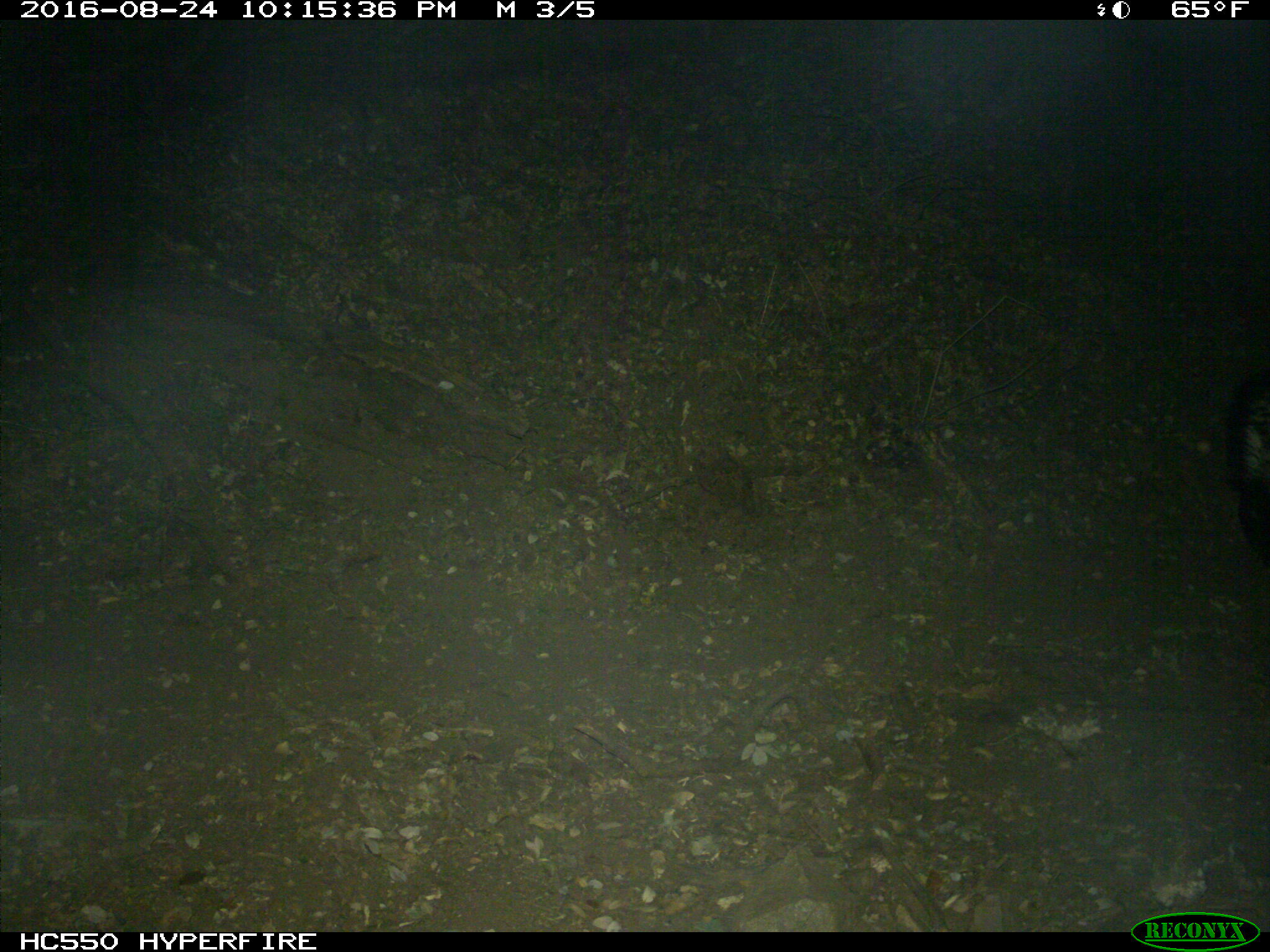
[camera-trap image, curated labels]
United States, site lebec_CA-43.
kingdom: Animalia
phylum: Chordata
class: Mammalia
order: Carnivora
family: Mephitidae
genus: Mephitis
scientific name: Mephitis mephitis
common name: striped skunk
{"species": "Mephitis mephitis (striped skunk)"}